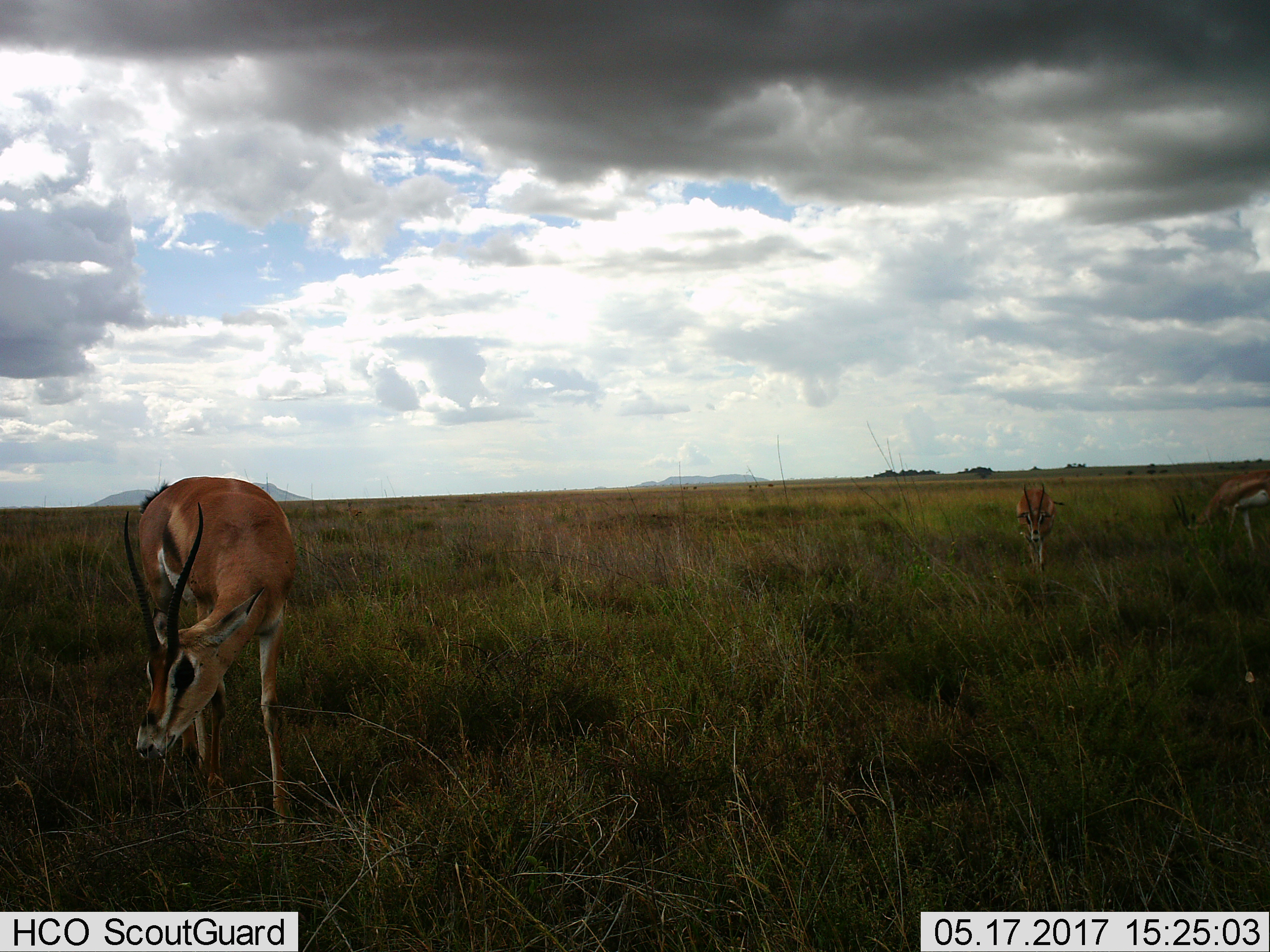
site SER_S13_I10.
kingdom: Animalia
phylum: Chordata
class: Mammalia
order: Artiodactyla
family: Bovidae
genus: Eudorcas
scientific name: Eudorcas thomsonii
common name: thomson's gazelle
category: gazellethomsons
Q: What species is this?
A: Gazellethomsons (thomson's gazelle) (Eudorcas thomsonii).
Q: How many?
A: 3.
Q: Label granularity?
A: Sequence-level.